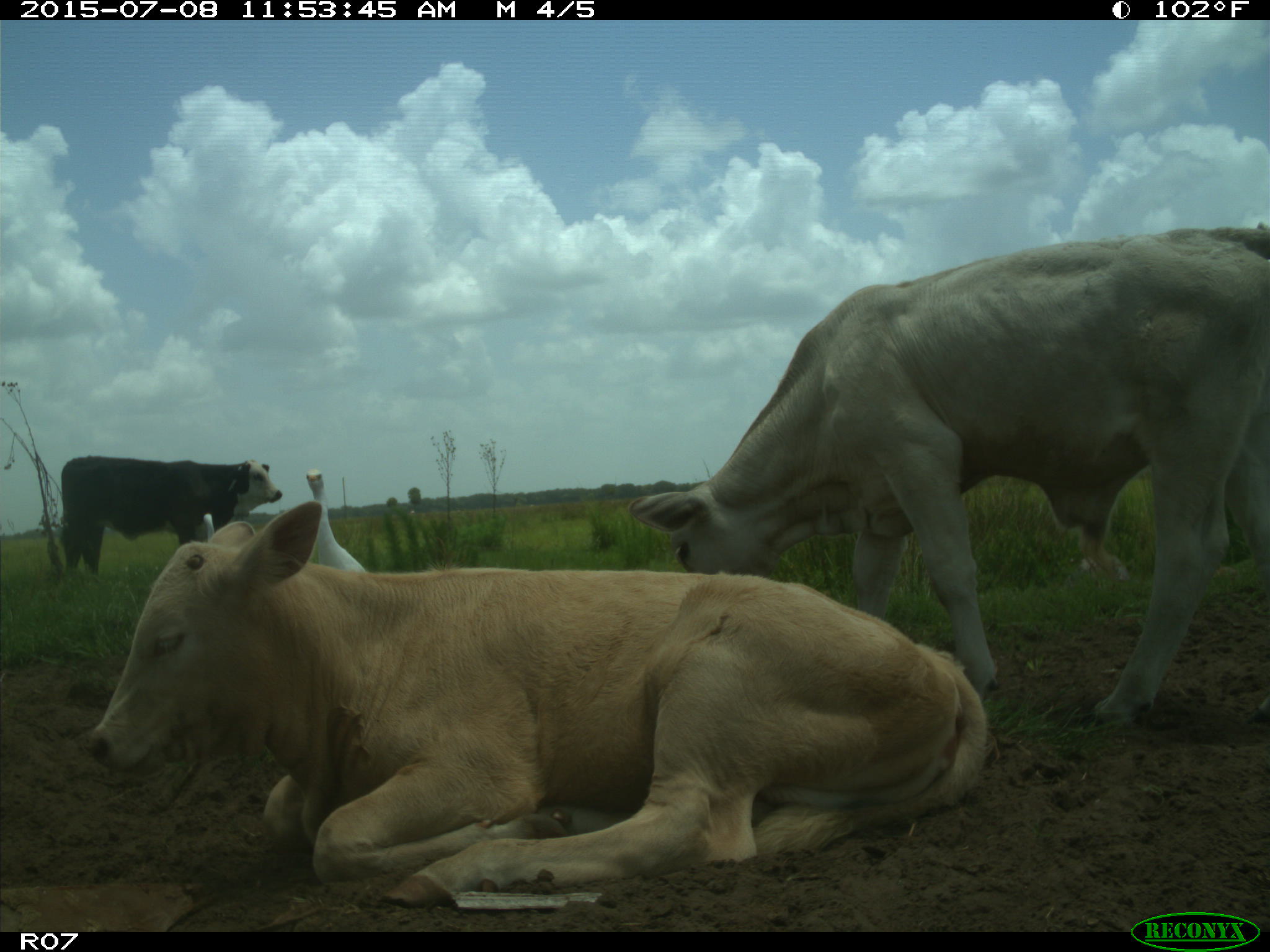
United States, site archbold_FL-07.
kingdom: Animalia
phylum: Chordata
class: Mammalia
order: Artiodactyla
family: Bovidae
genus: Bos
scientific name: Bos taurus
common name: domestic cow